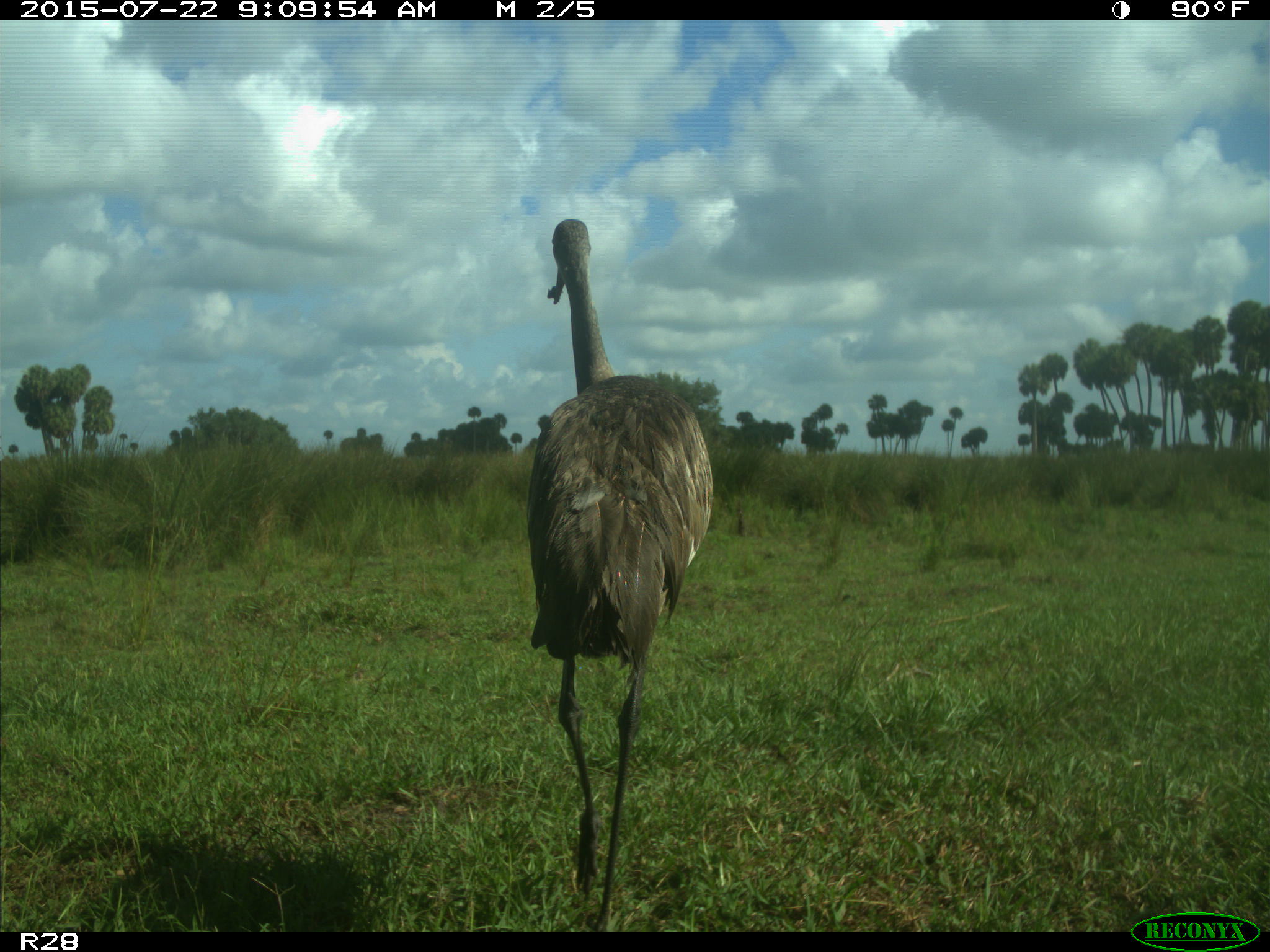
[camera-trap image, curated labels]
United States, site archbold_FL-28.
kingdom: Animalia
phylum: Chordata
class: Aves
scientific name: Aves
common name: birds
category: unidentified bird